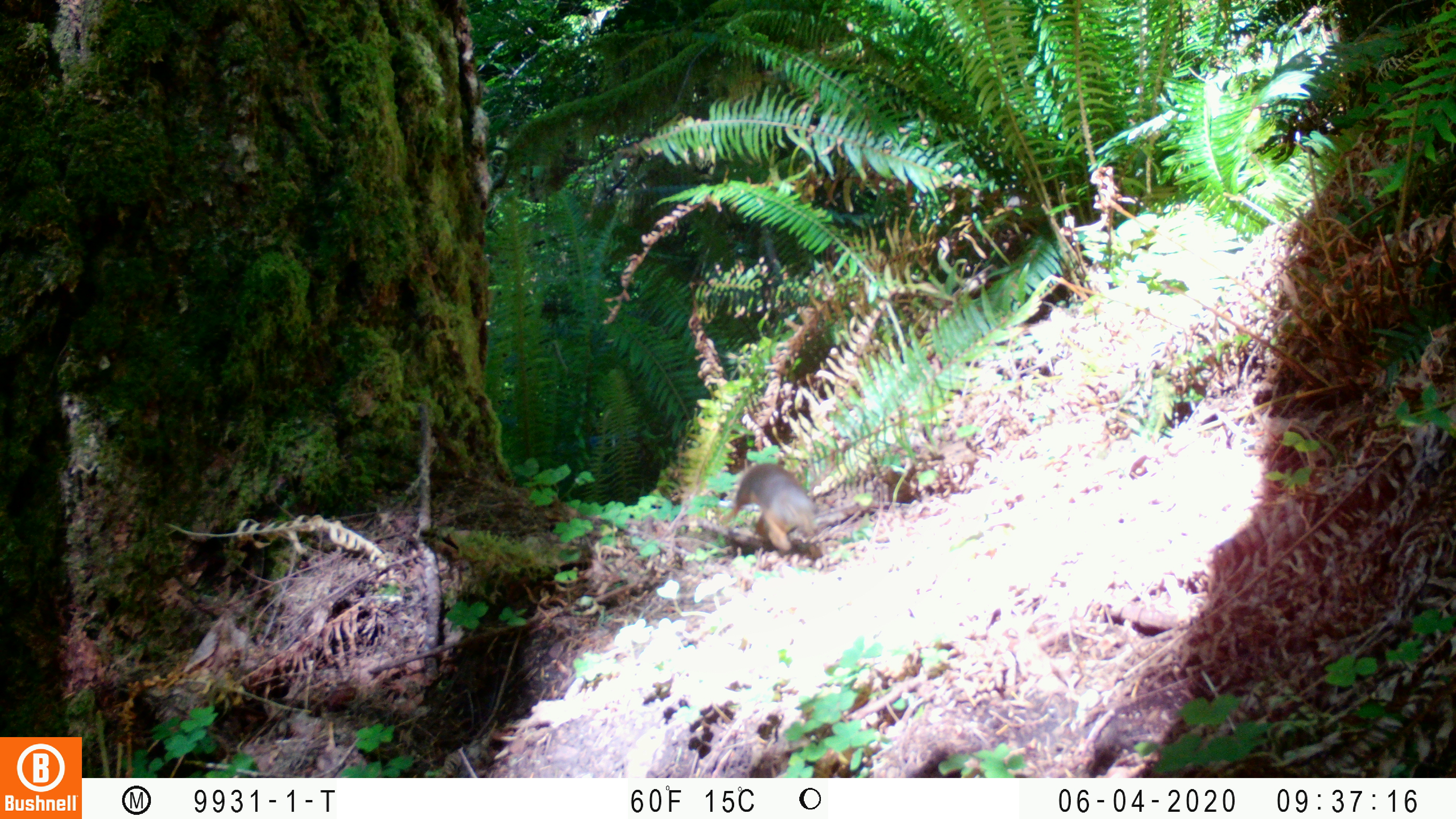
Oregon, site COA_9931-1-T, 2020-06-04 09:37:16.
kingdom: Animalia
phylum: Chordata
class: Mammalia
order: Rodentia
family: Sciuridae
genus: Tamiasciurus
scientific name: Tamiasciurus douglasii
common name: douglas squirrel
Douglas squirrel (Tamiasciurus douglasii).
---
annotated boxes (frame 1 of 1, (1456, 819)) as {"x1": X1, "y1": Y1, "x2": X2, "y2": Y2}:
douglas squirrel: {"x1": 720, "y1": 459, "x2": 833, "y2": 570}